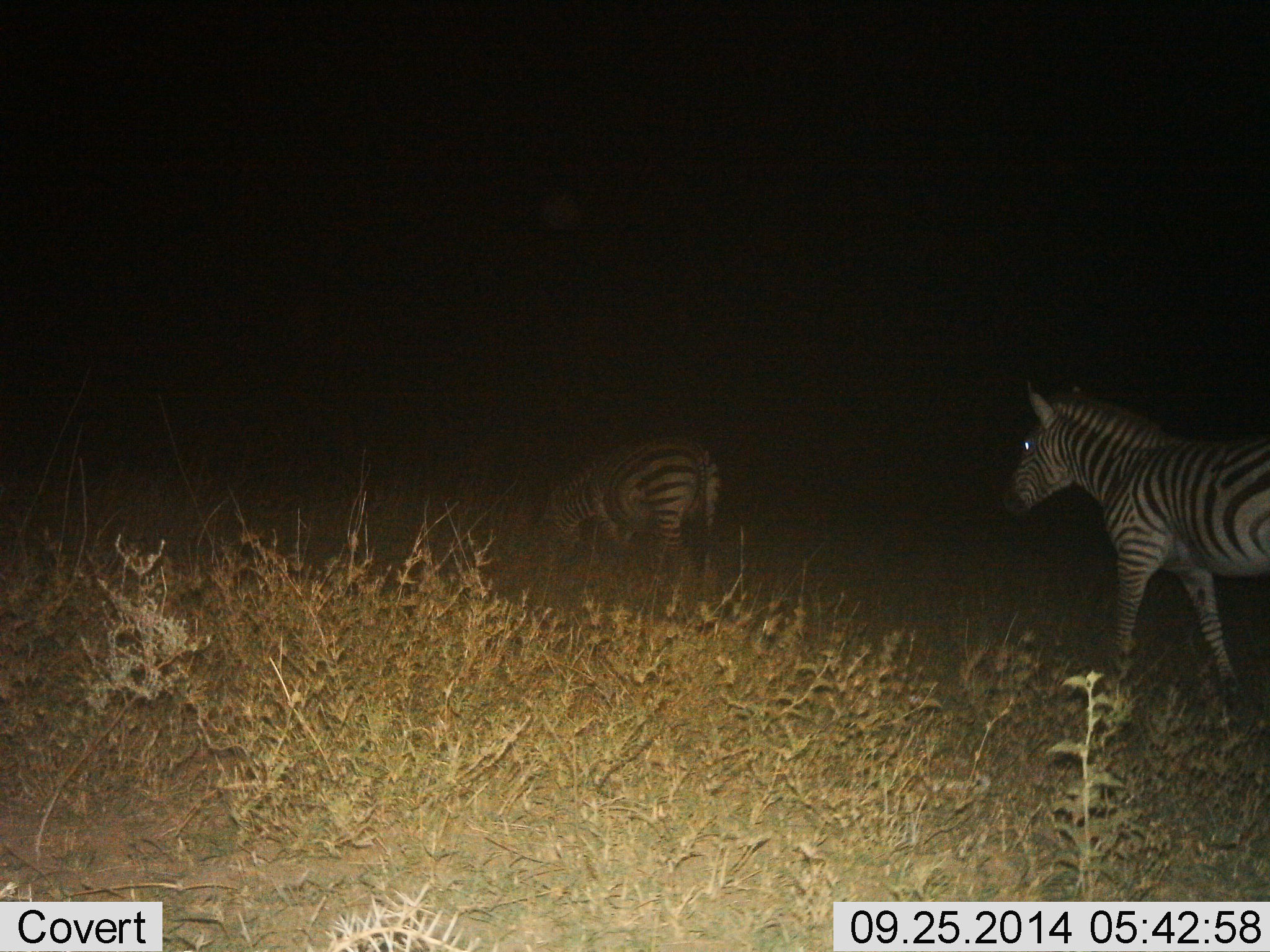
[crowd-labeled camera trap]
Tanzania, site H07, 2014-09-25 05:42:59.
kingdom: Animalia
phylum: Chordata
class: Mammalia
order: Perissodactyla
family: Equidae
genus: Equus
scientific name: Equus quagga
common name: plains zebra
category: zebra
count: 2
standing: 30%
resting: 0%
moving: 90%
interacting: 0%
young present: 0%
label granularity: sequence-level